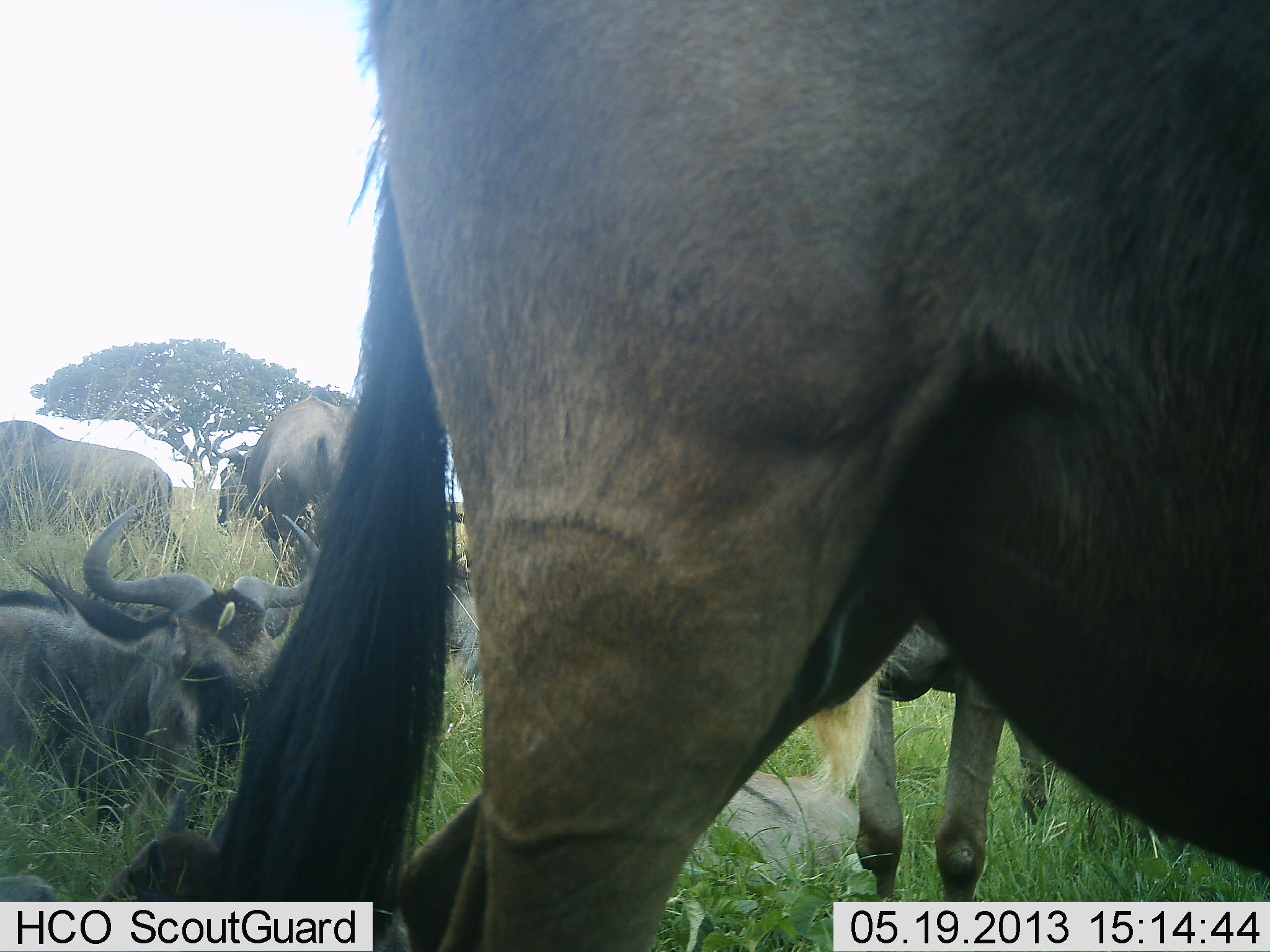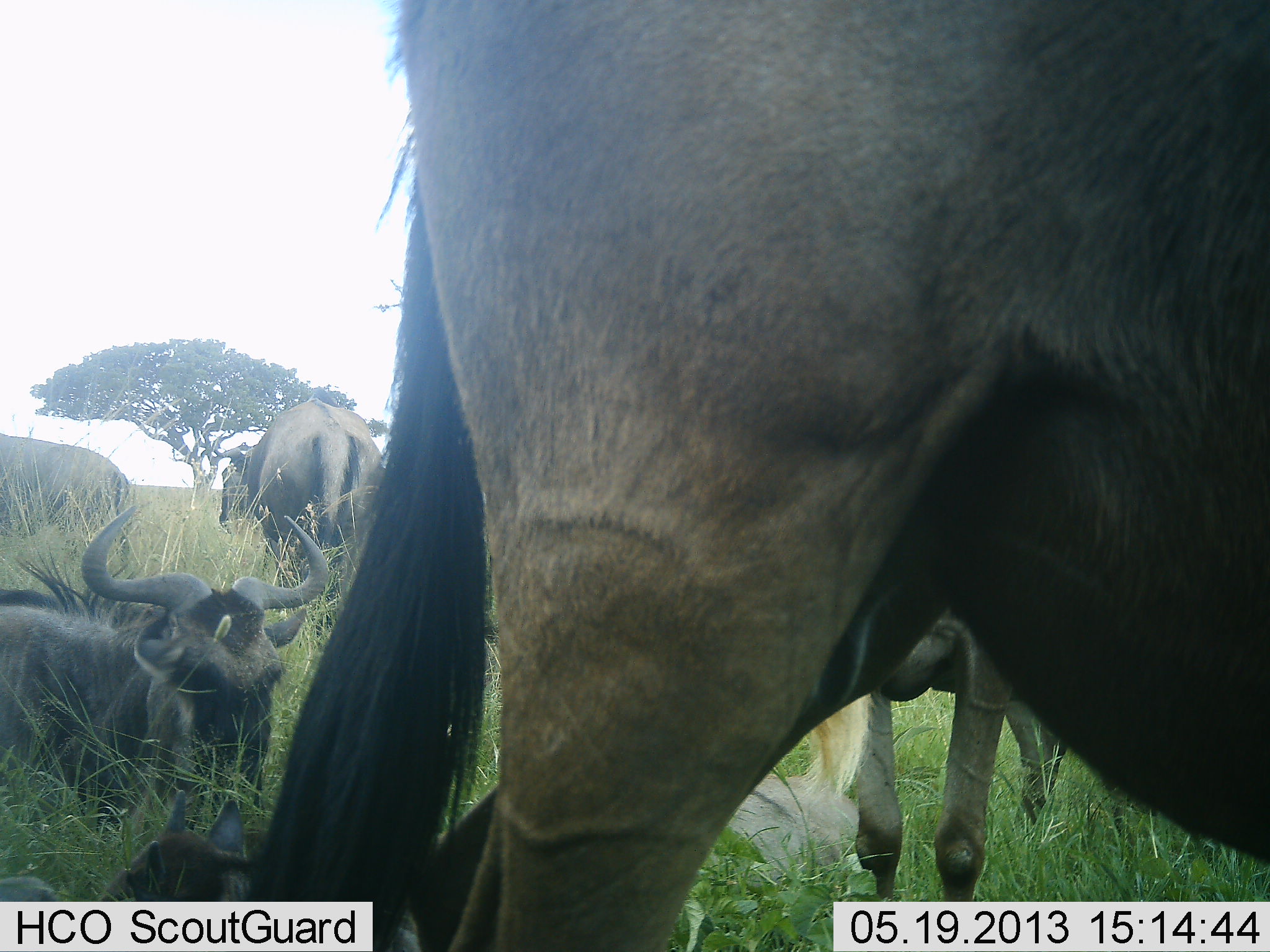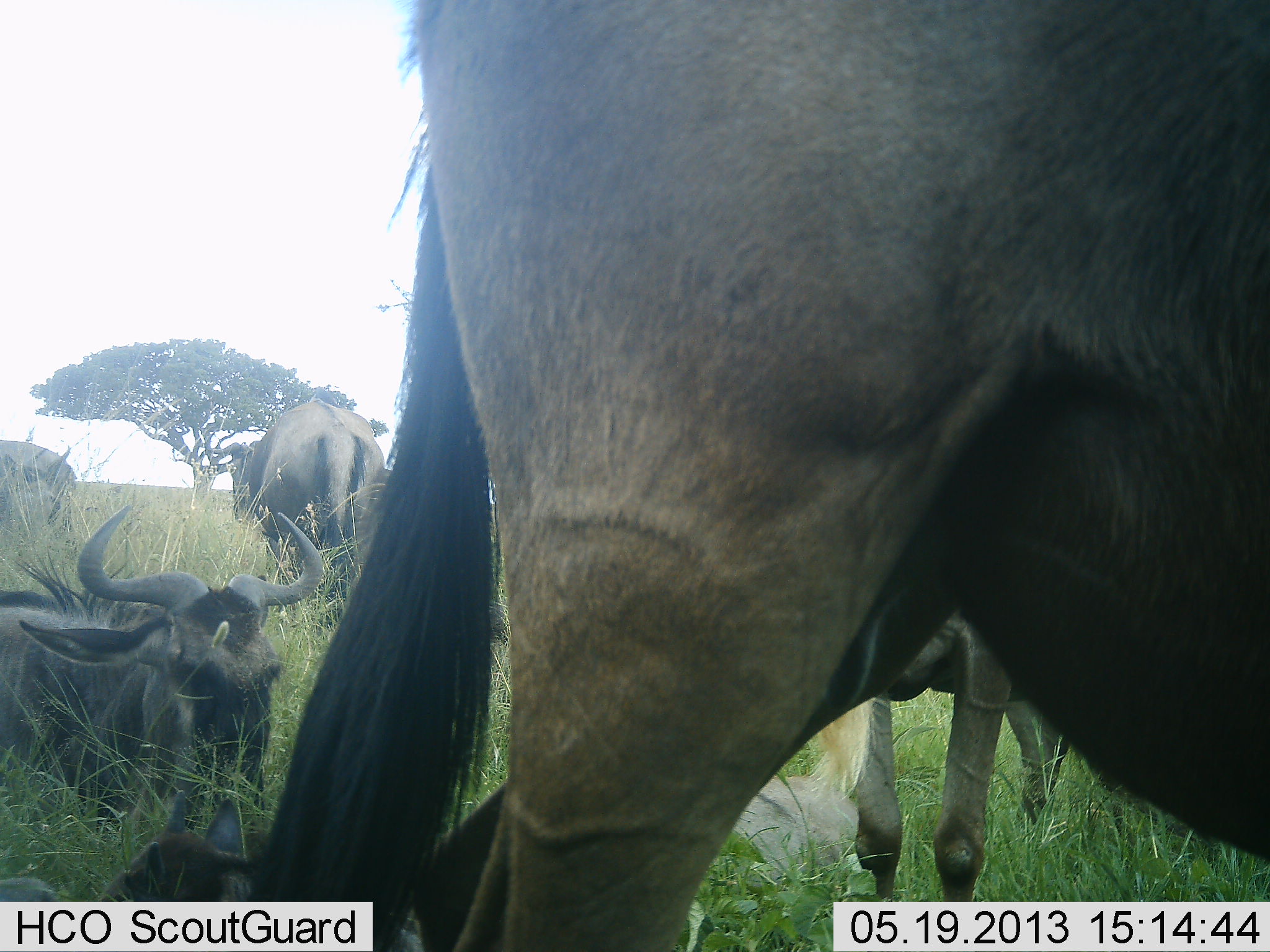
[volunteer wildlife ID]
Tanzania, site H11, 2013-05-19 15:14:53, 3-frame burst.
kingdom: Animalia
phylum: Chordata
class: Mammalia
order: Artiodactyla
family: Bovidae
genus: Connochaetes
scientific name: Connochaetes taurinus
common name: blue wildebeest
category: wildebeest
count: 6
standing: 93%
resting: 80%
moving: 13%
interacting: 0%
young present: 27%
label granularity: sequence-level